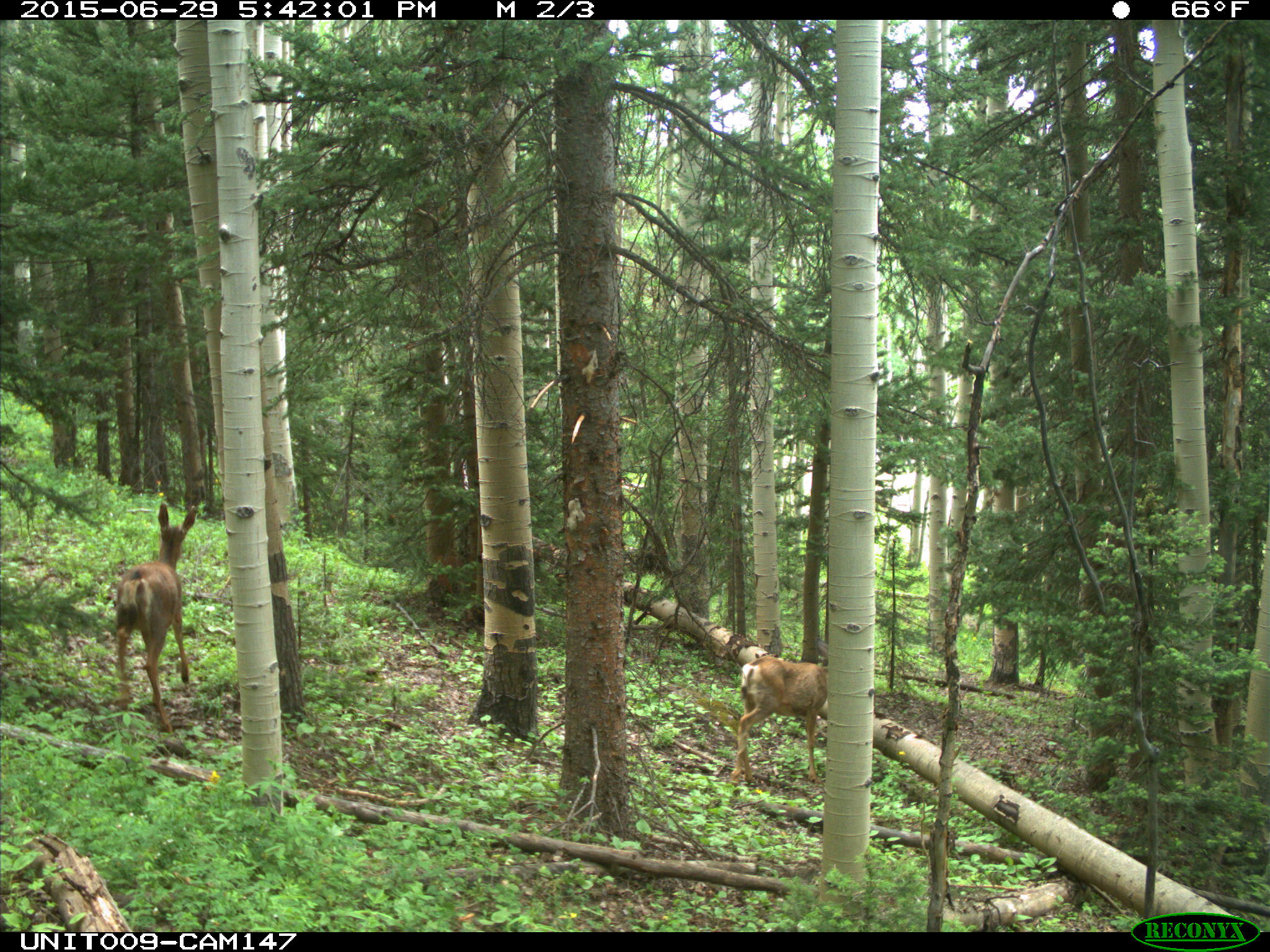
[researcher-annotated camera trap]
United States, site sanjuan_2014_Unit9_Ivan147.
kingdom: Animalia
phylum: Chordata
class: Mammalia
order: Artiodactyla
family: Cervidae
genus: Odocoileus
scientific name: Odocoileus hemionus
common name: mule deer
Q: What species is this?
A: Odocoileus hemionus (mule deer).